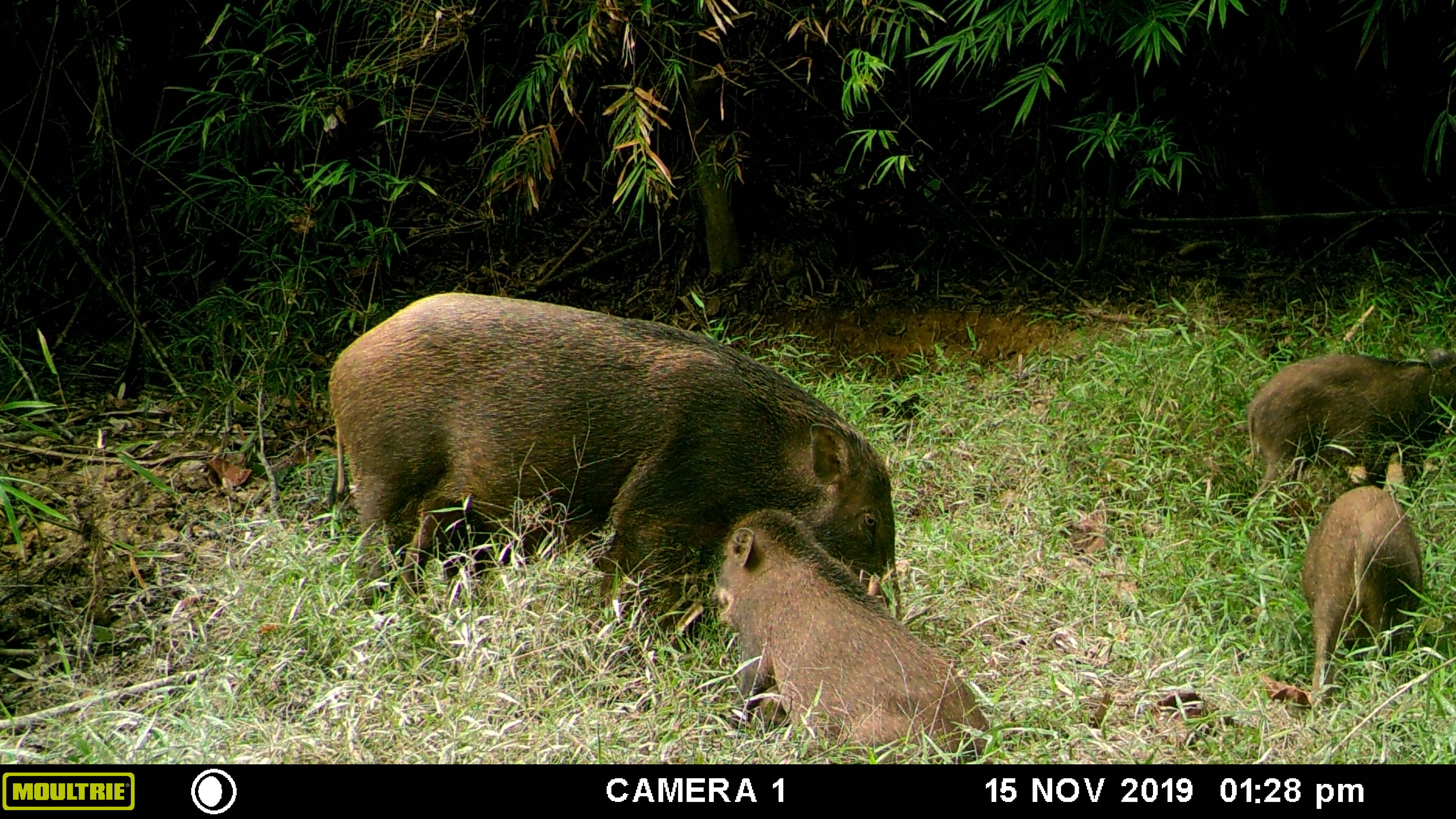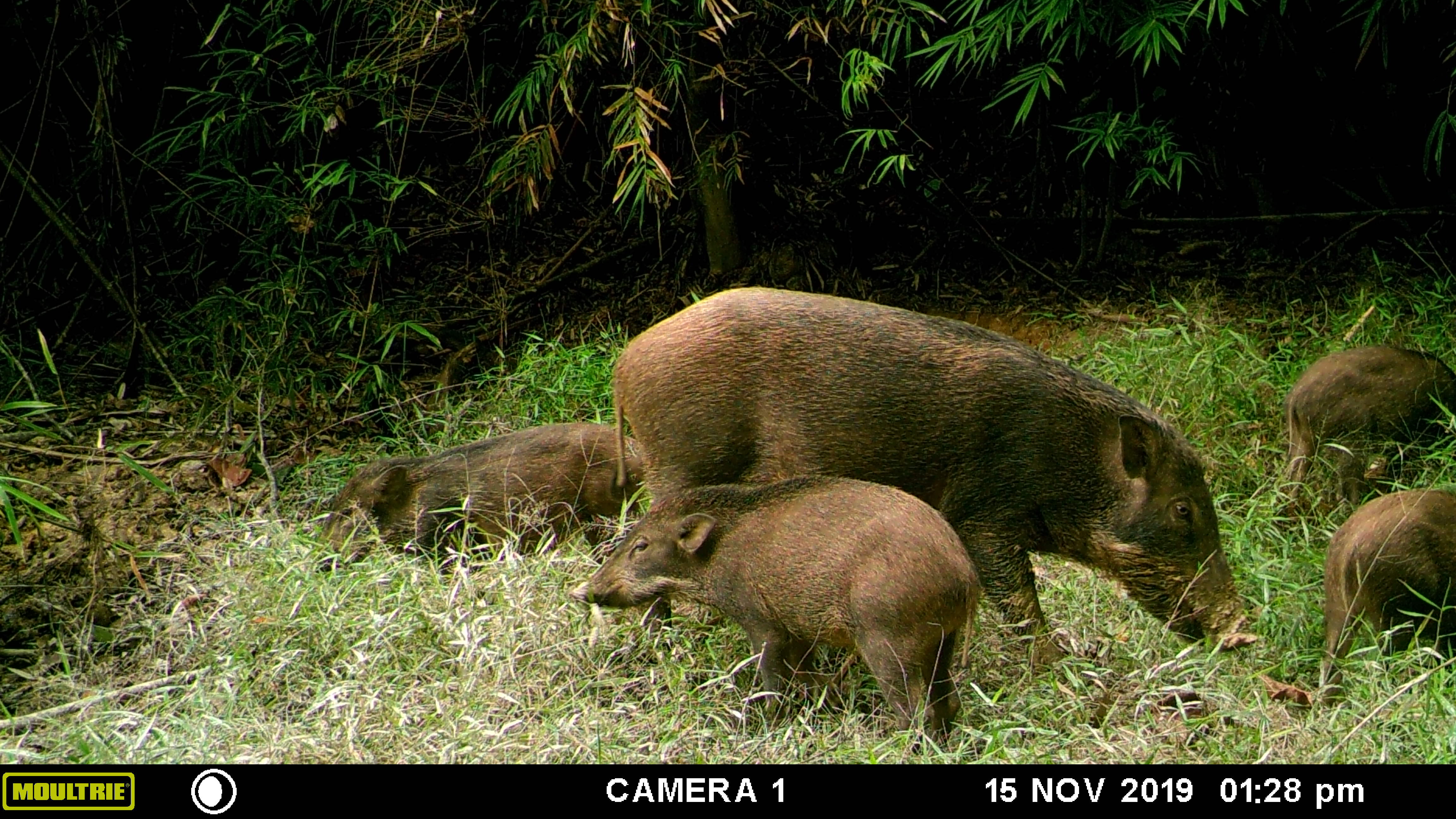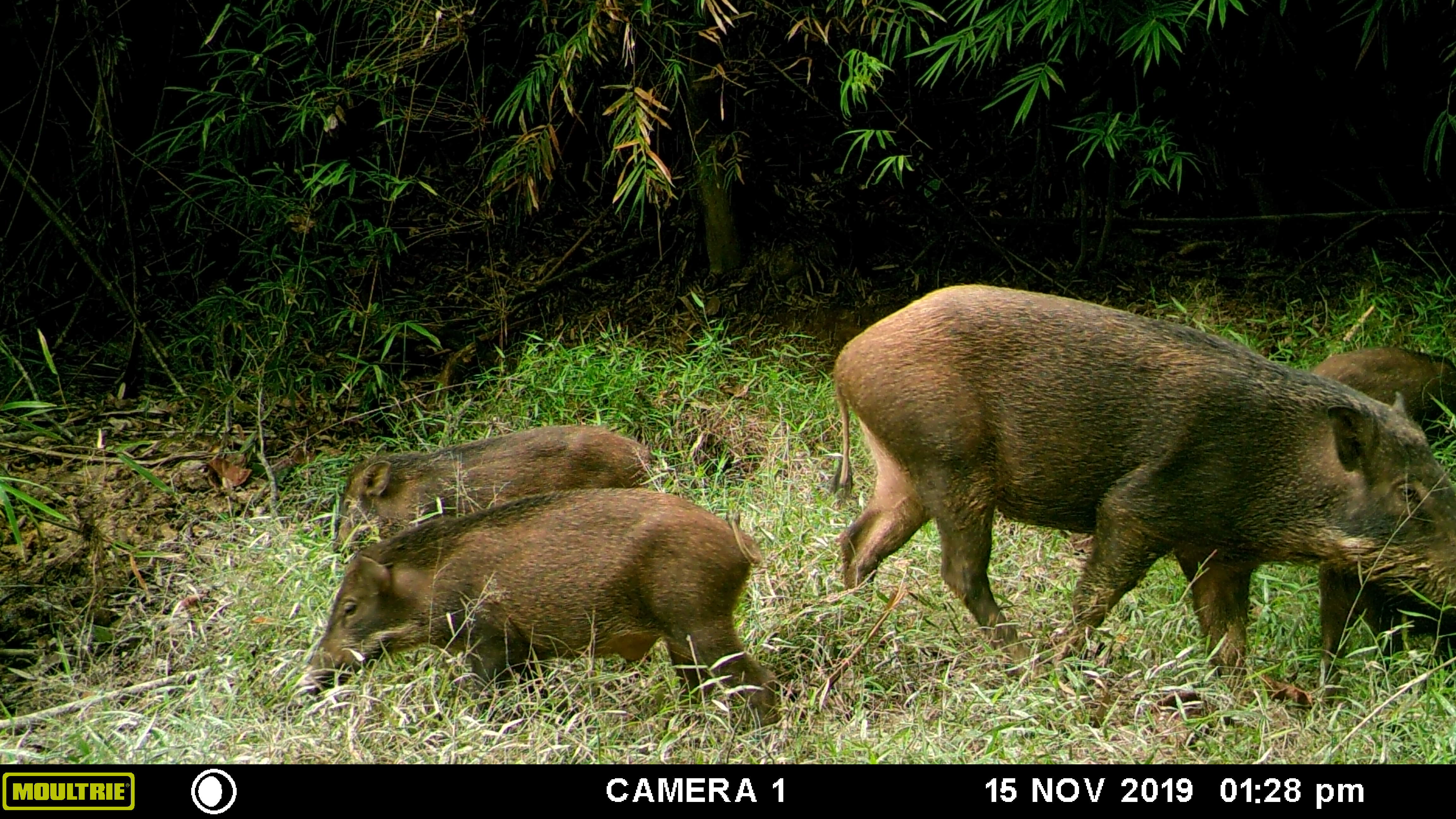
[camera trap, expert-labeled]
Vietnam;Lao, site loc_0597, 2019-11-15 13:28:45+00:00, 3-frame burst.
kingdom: Animalia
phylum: Chordata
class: Mammalia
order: Artiodactyla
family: Suidae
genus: Sus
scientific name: Sus scrofa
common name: eurasian wild pig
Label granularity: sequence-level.